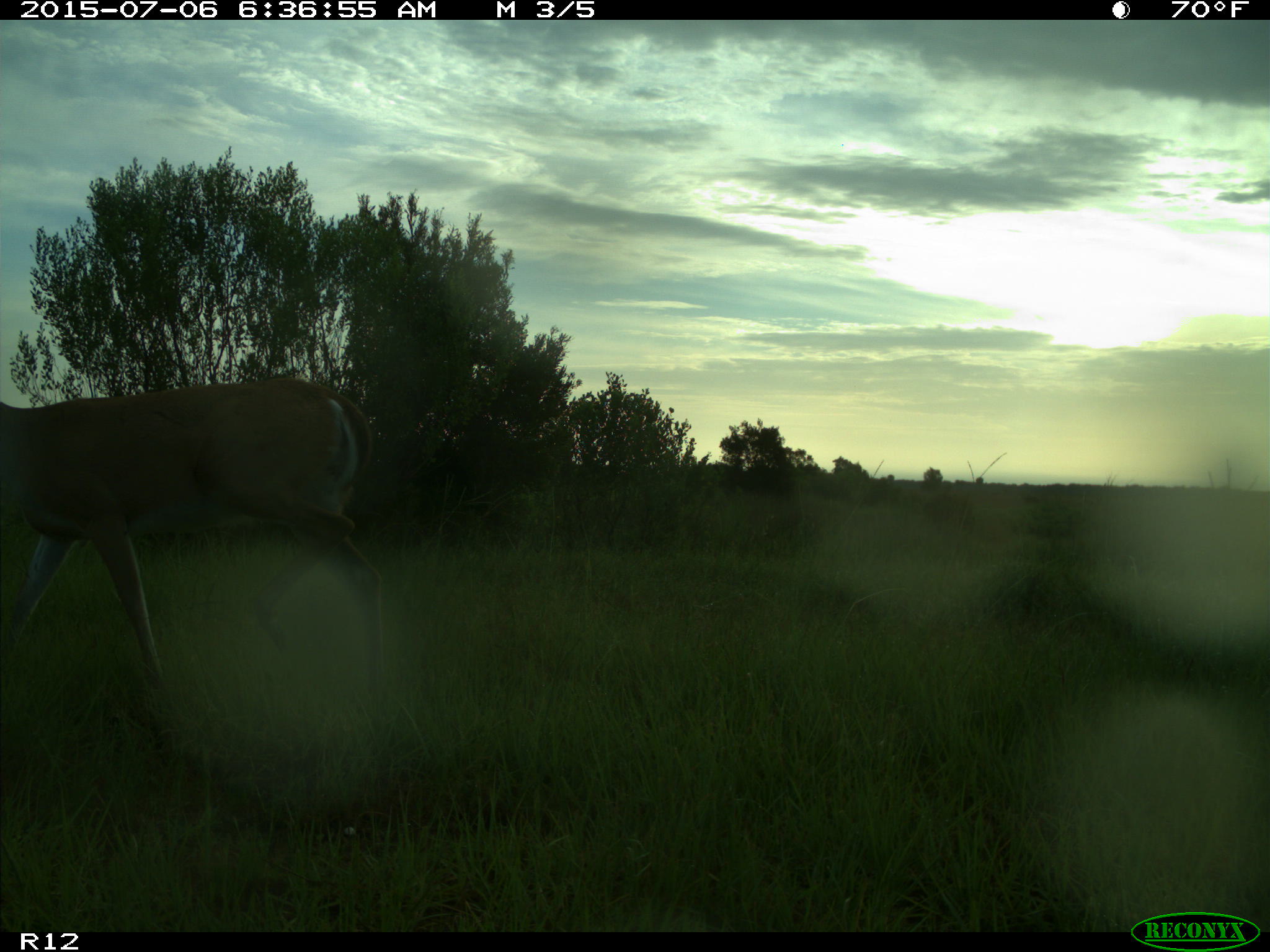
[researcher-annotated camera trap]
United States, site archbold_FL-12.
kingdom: Animalia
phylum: Chordata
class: Mammalia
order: Artiodactyla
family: Cervidae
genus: Odocoileus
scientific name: Odocoileus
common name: deer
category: unidentified deer